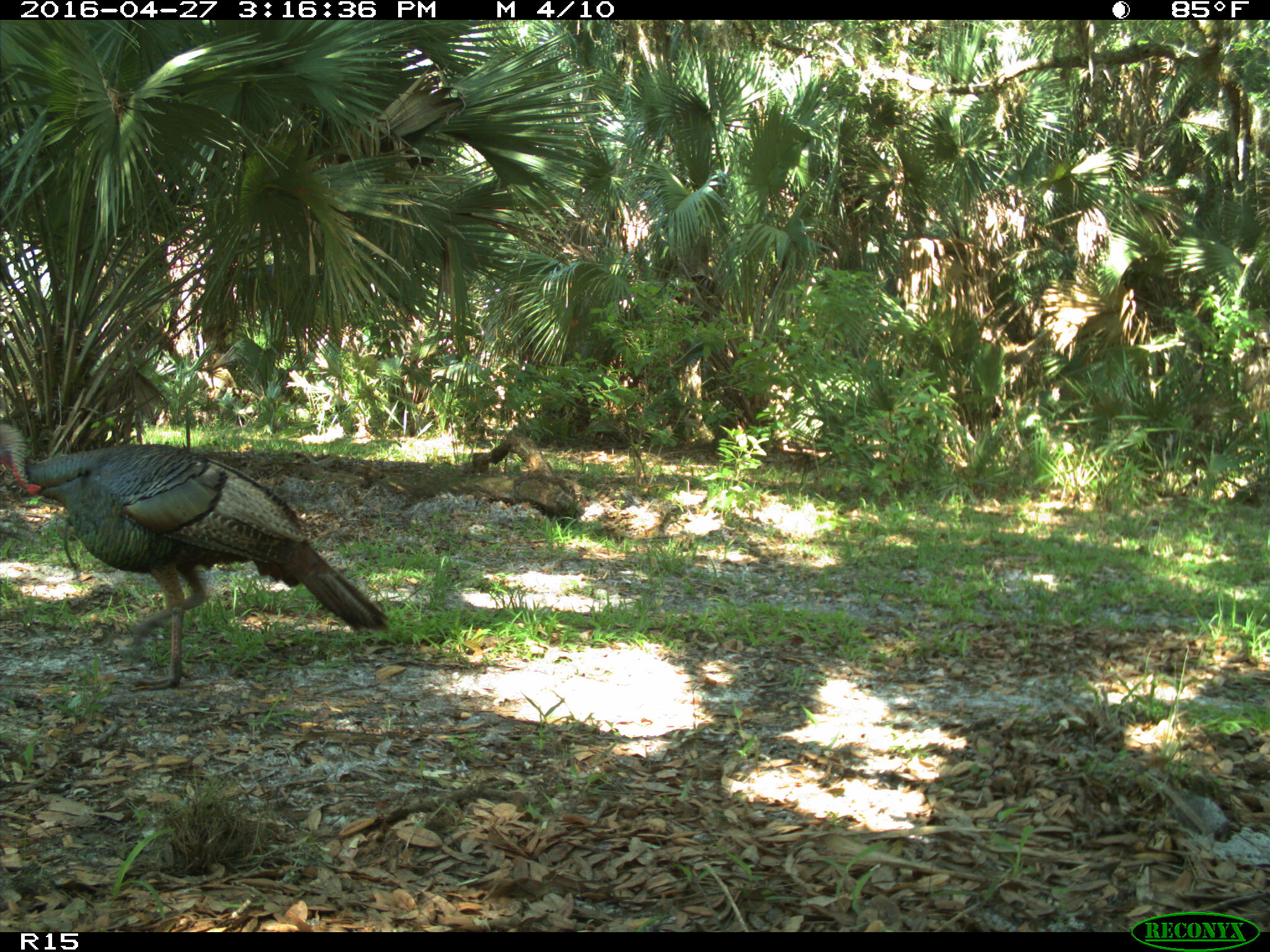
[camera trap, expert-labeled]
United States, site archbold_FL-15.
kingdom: Animalia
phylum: Chordata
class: Aves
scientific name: Aves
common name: birds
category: unidentified bird